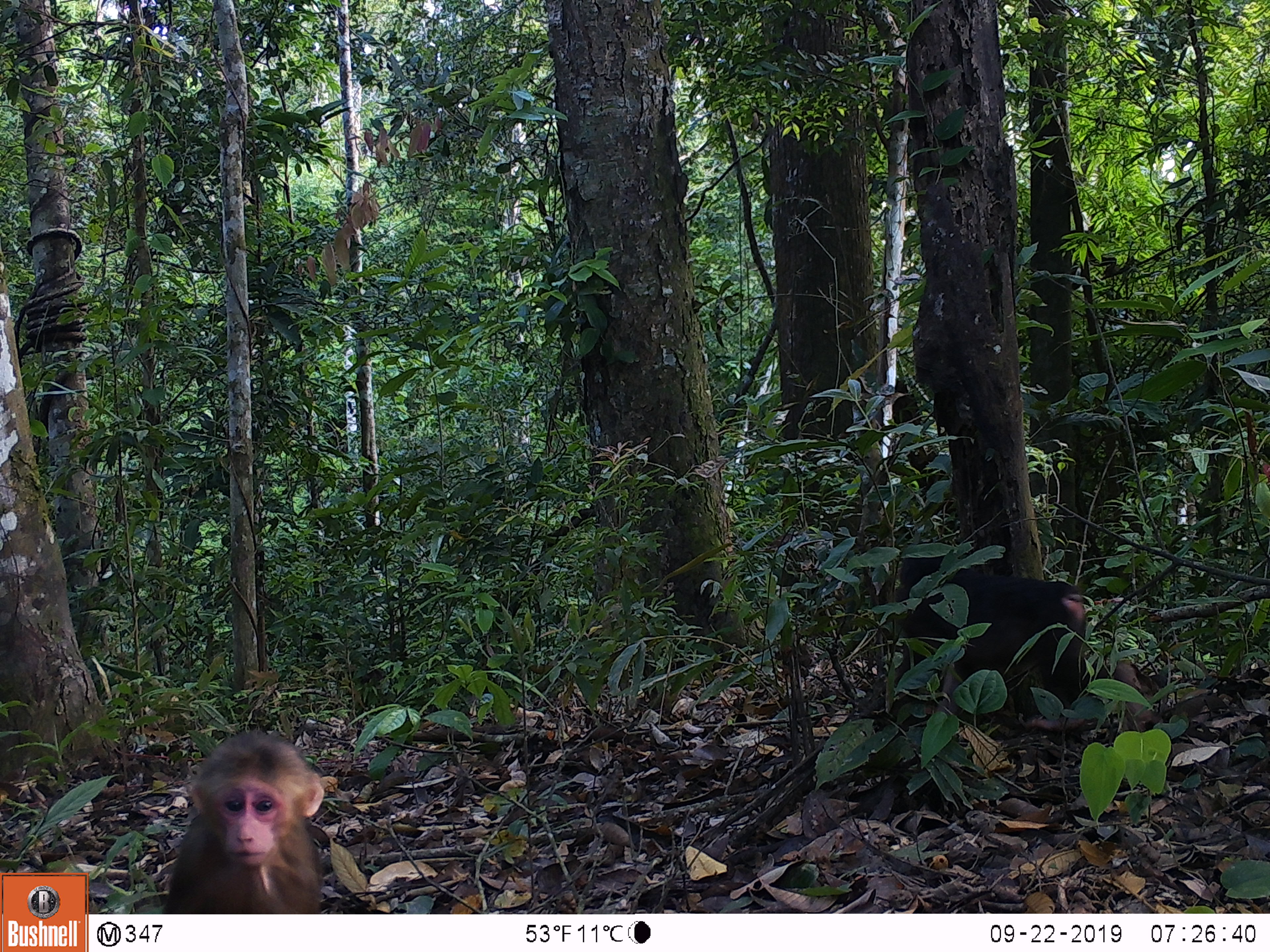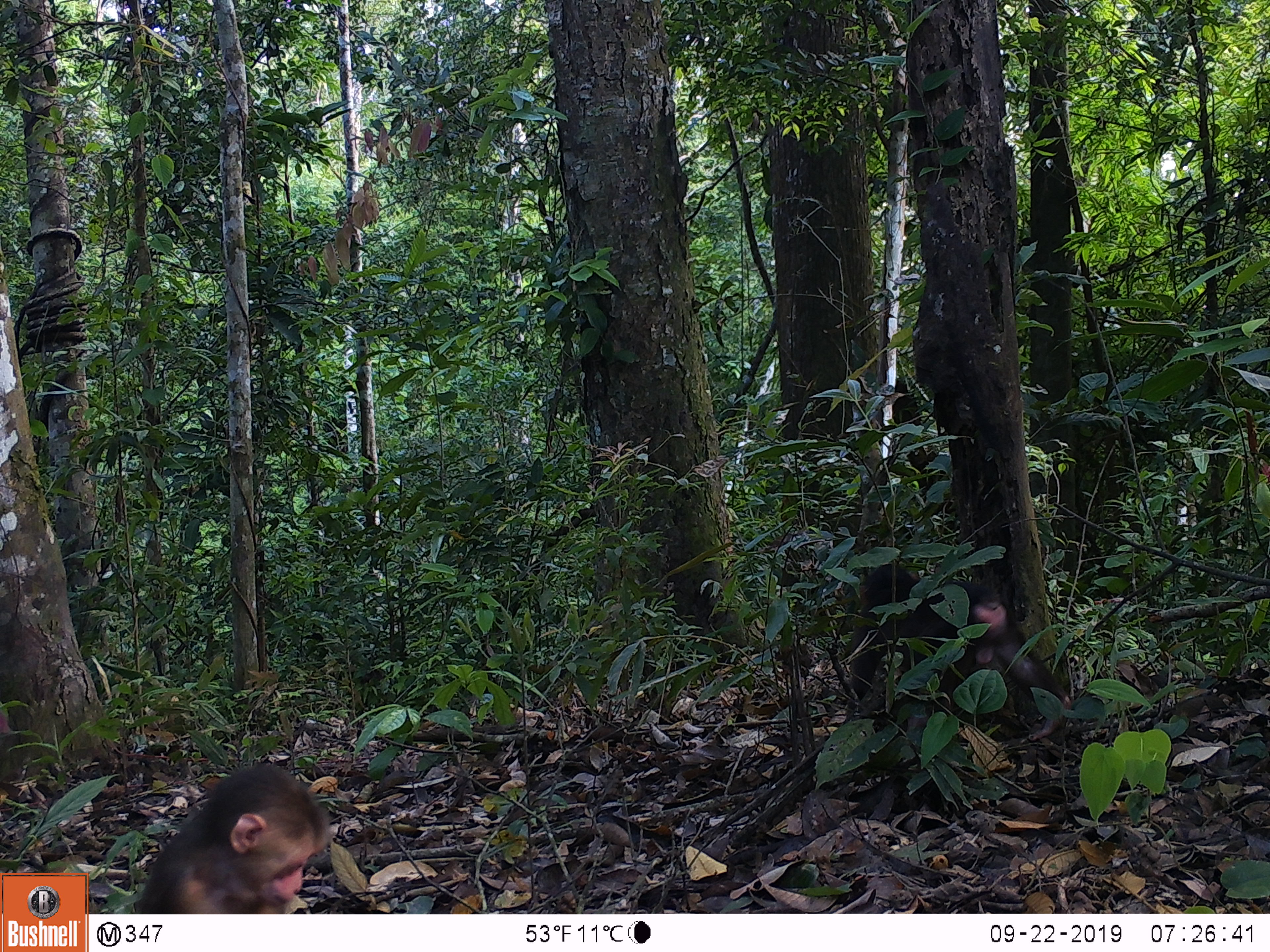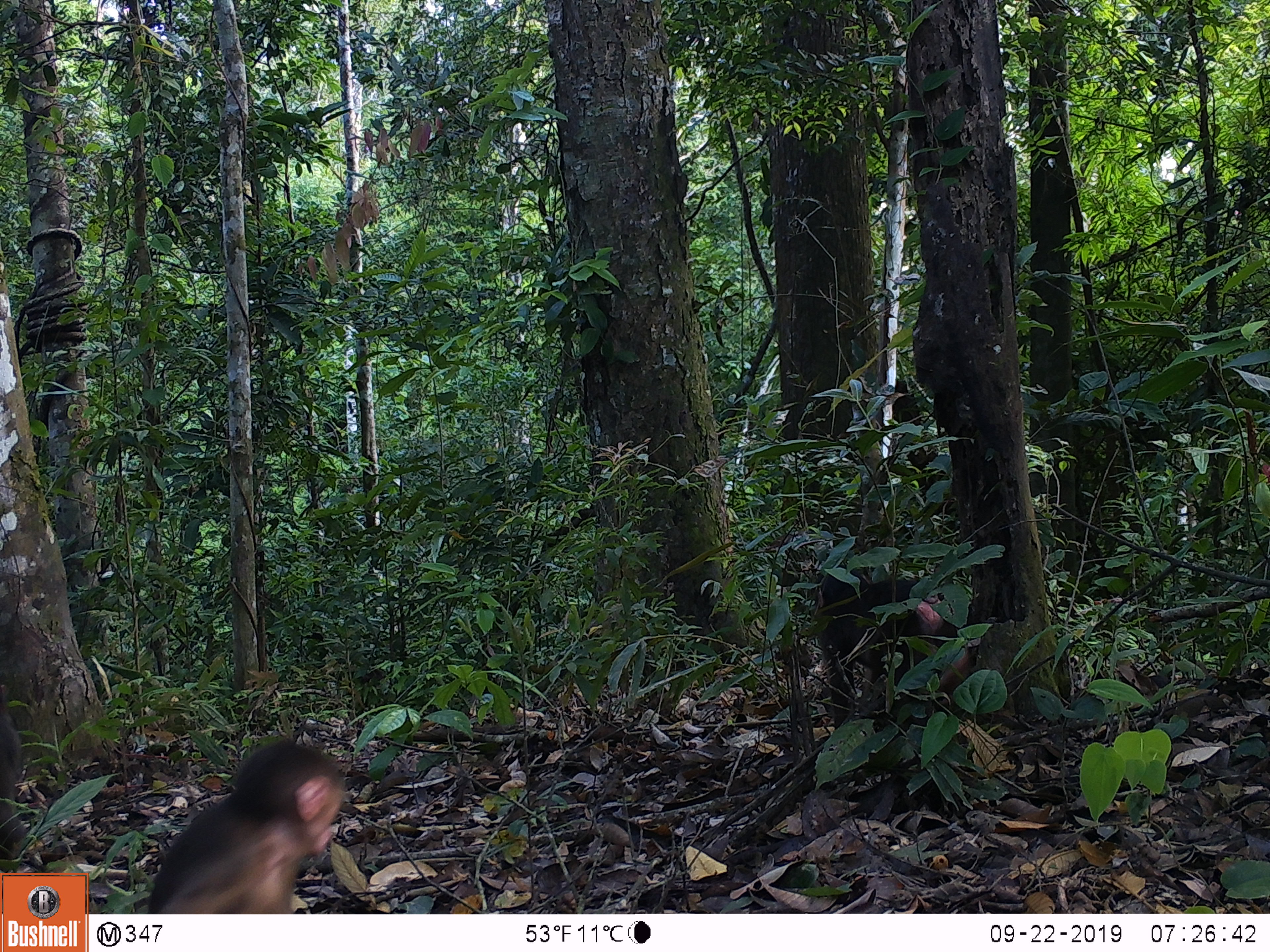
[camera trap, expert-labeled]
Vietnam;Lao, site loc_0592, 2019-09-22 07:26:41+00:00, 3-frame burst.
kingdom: Animalia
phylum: Chordata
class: Mammalia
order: Primates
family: Cercopithecidae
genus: Macaca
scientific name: Macaca arctoides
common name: stump-tailed macaque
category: stump tailed macaque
Stump tailed macaque (stump-tailed macaque) (Macaca arctoides). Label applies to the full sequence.